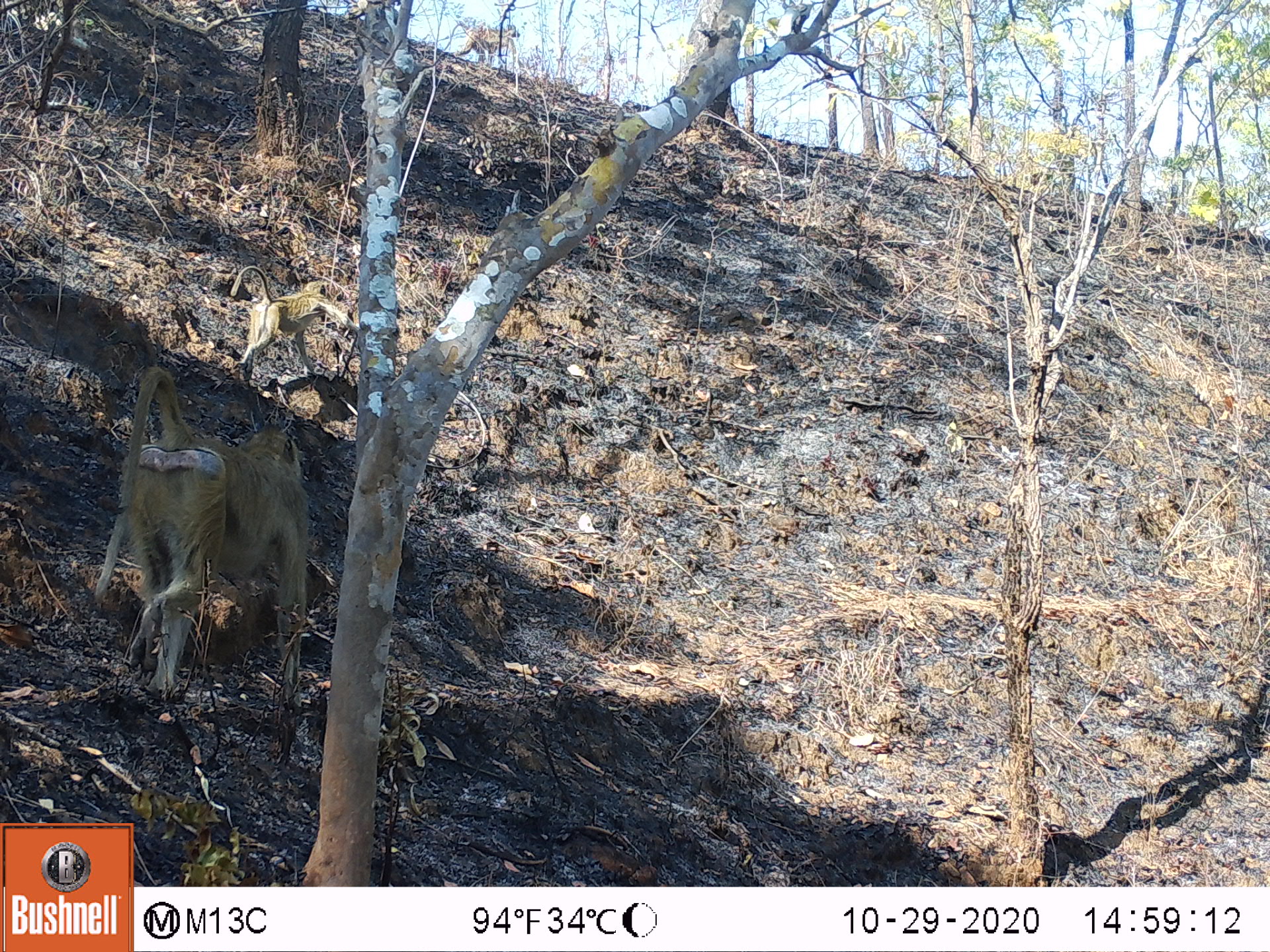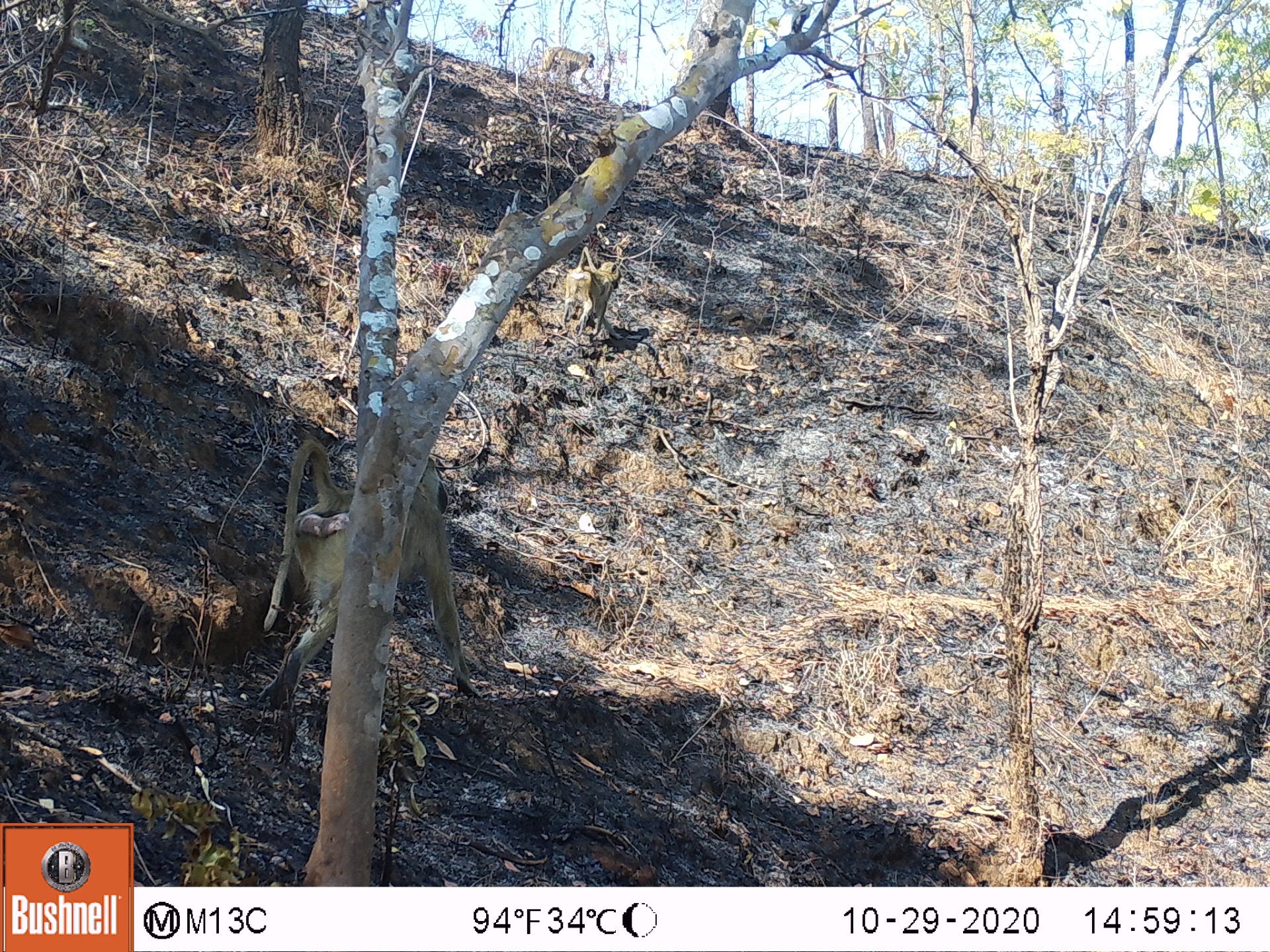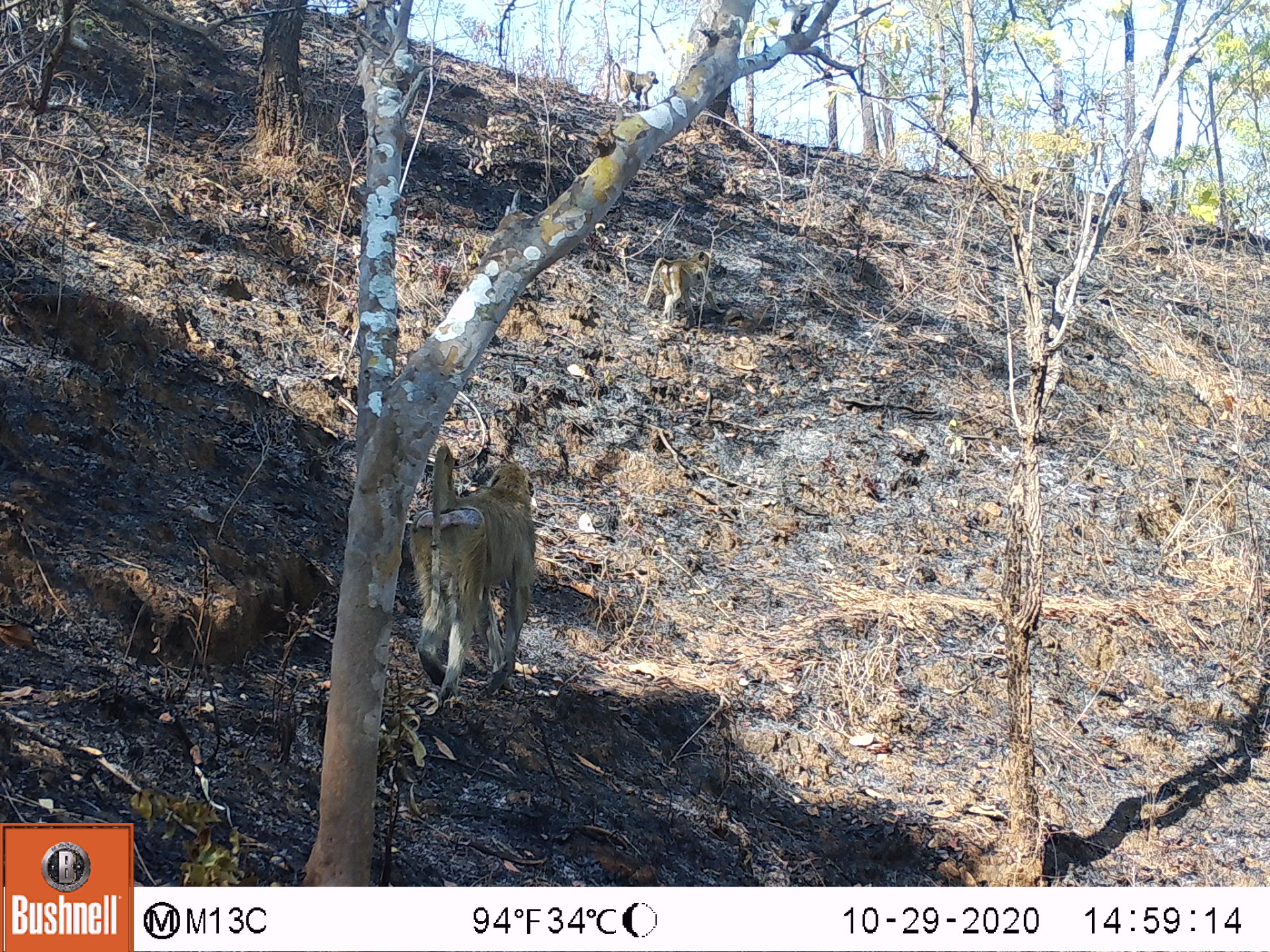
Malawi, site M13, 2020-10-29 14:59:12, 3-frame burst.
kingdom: Animalia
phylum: Chordata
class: Mammalia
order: Primates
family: Cercopithecidae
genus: Papio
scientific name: Papio cynocephalus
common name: yellow baboon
Yellow baboon (Papio cynocephalus), count 2.